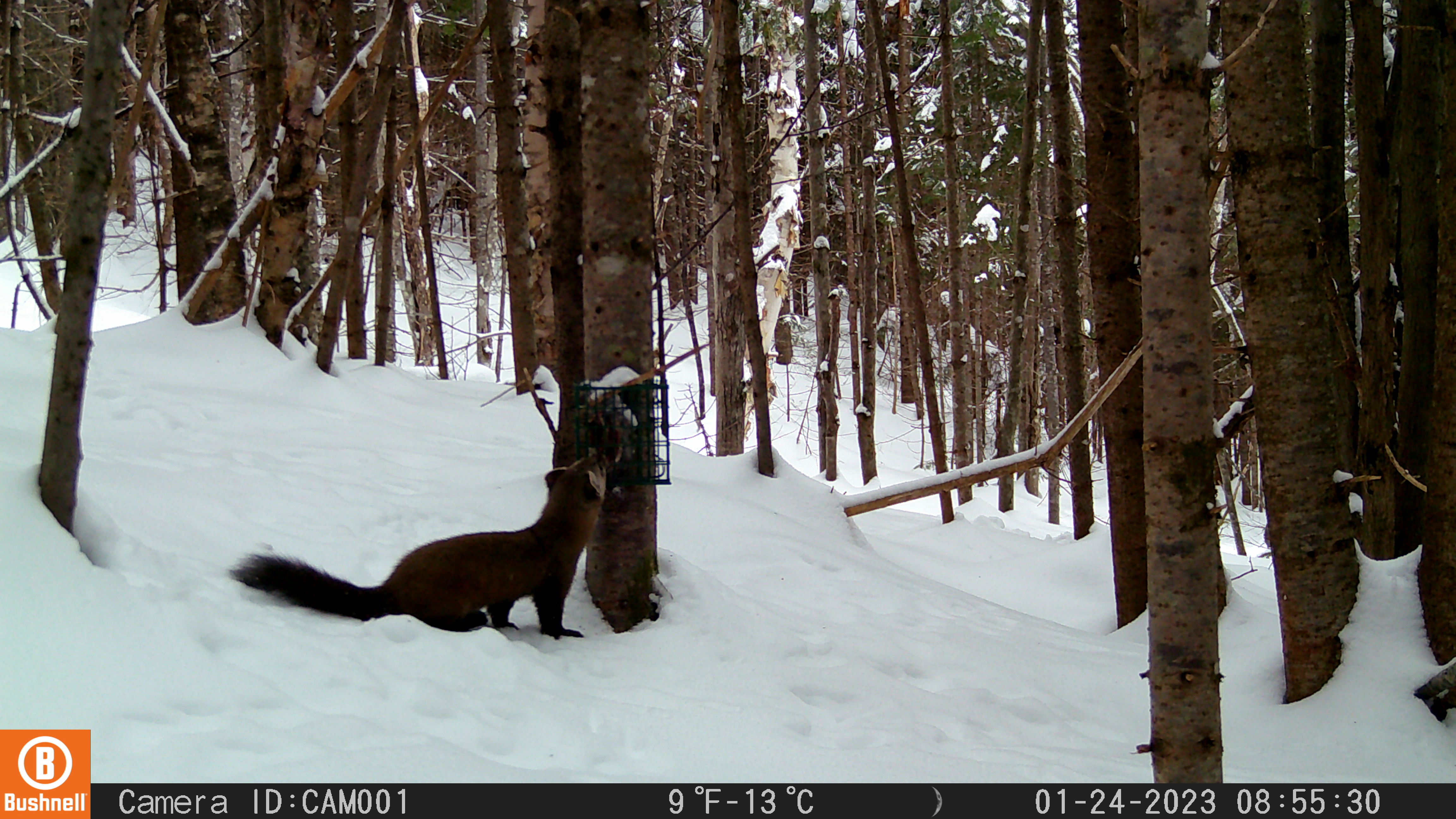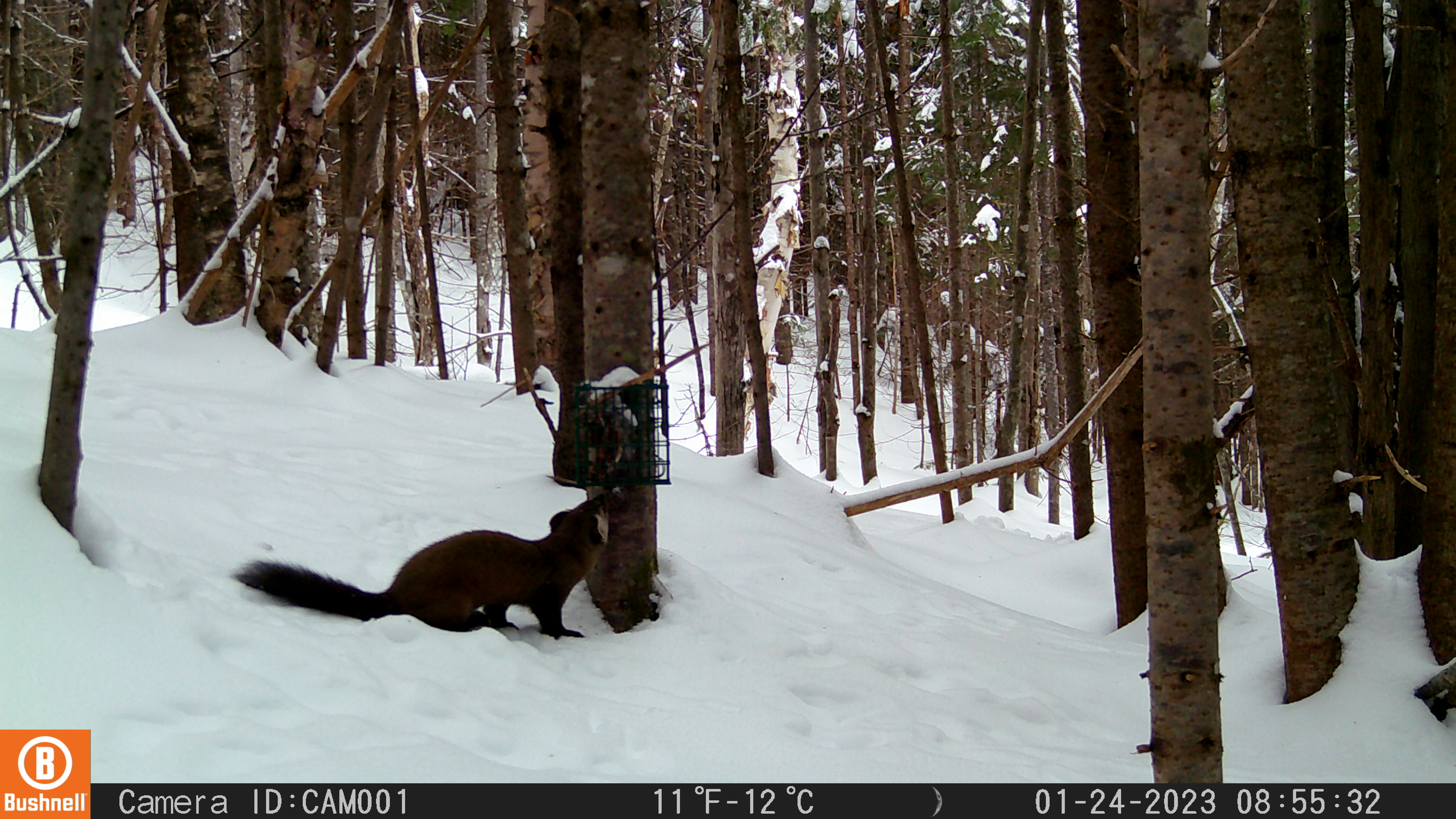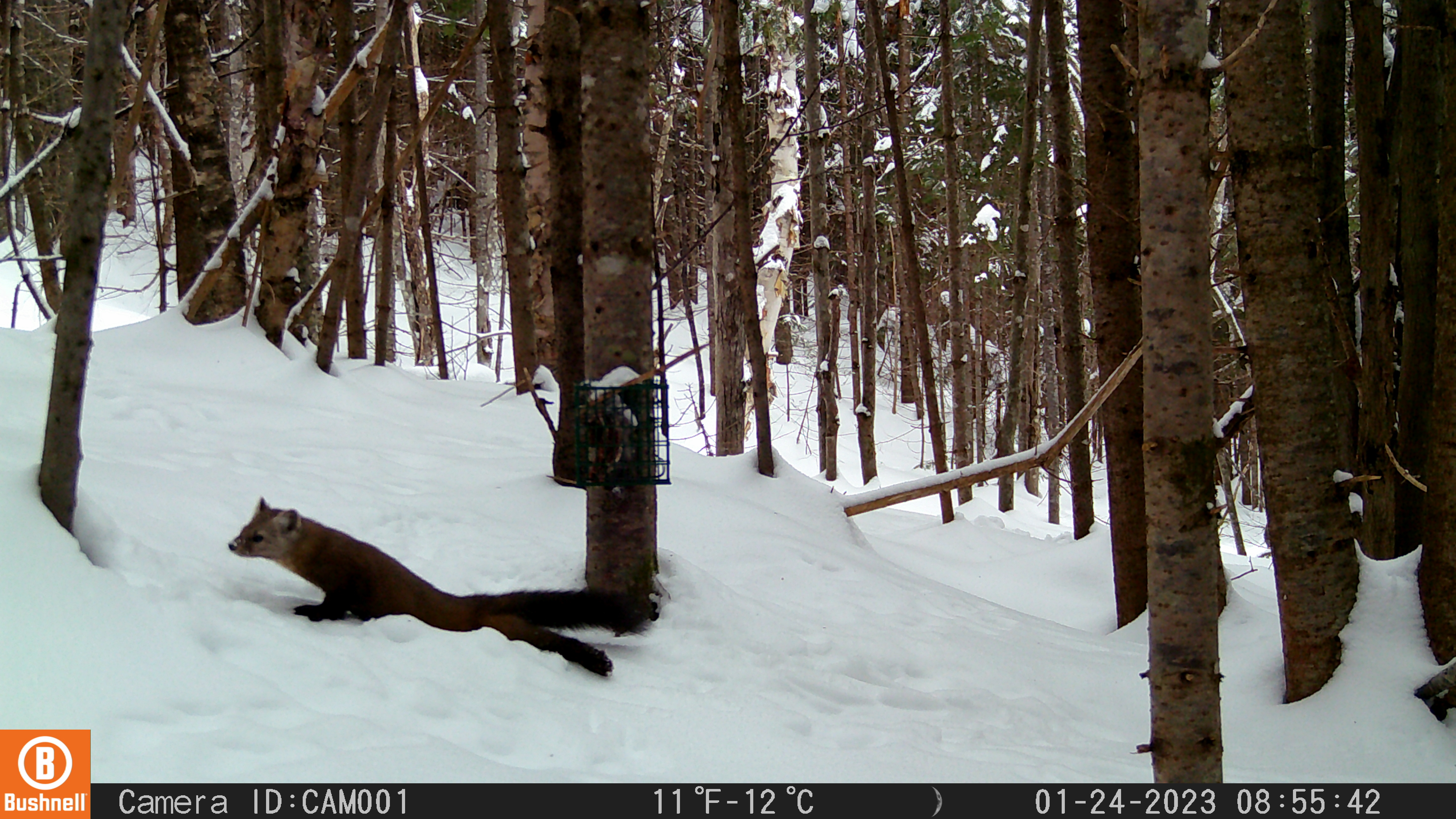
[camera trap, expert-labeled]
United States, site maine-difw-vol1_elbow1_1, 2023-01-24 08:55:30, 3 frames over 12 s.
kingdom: Animalia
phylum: Chordata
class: Mammalia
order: Carnivora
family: Mustelidae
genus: Martes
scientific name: Martes americana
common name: american marten